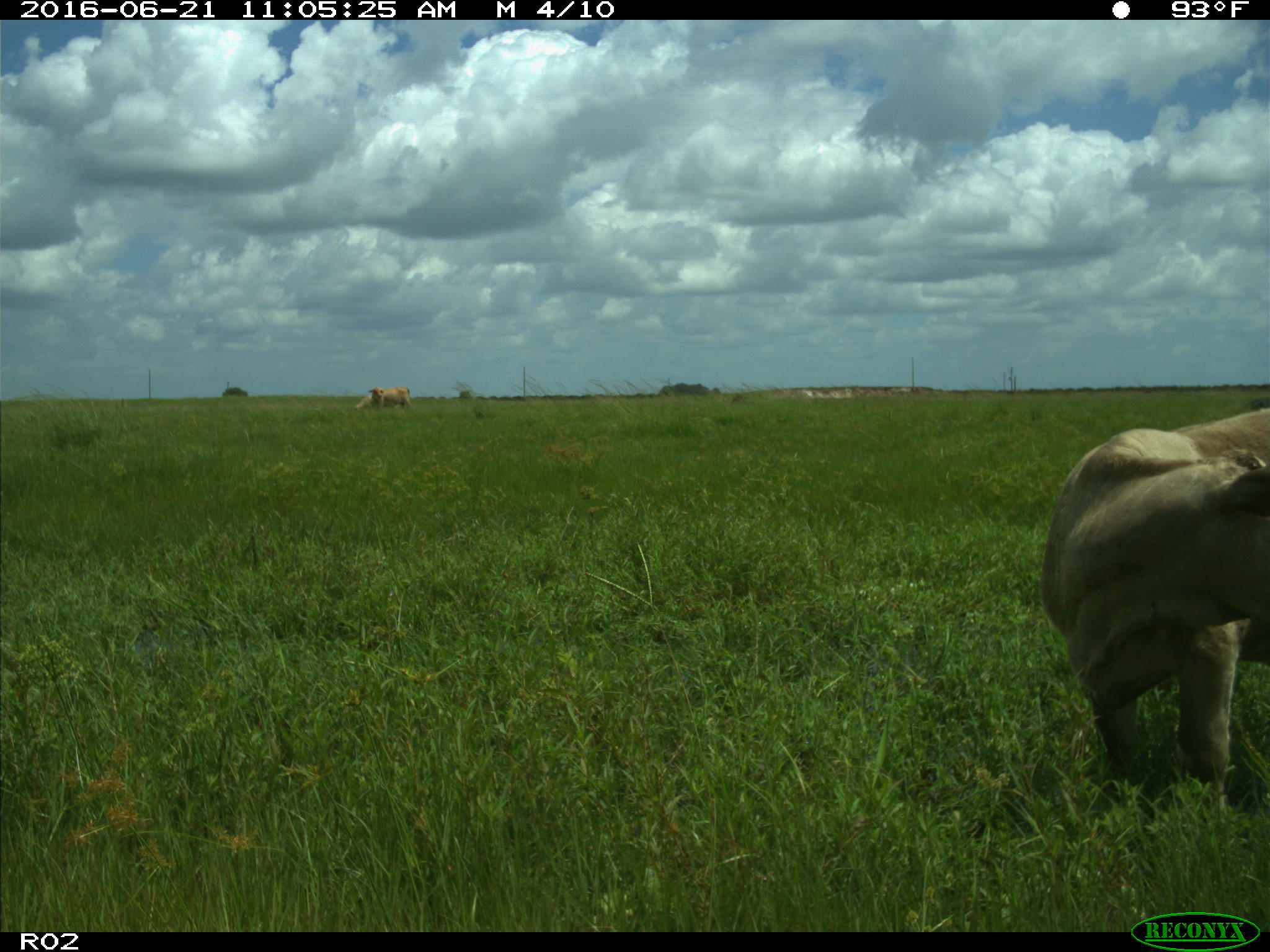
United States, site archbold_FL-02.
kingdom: Animalia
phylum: Chordata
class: Mammalia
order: Artiodactyla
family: Bovidae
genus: Bos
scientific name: Bos taurus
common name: domestic cow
Bos taurus (domestic cow).